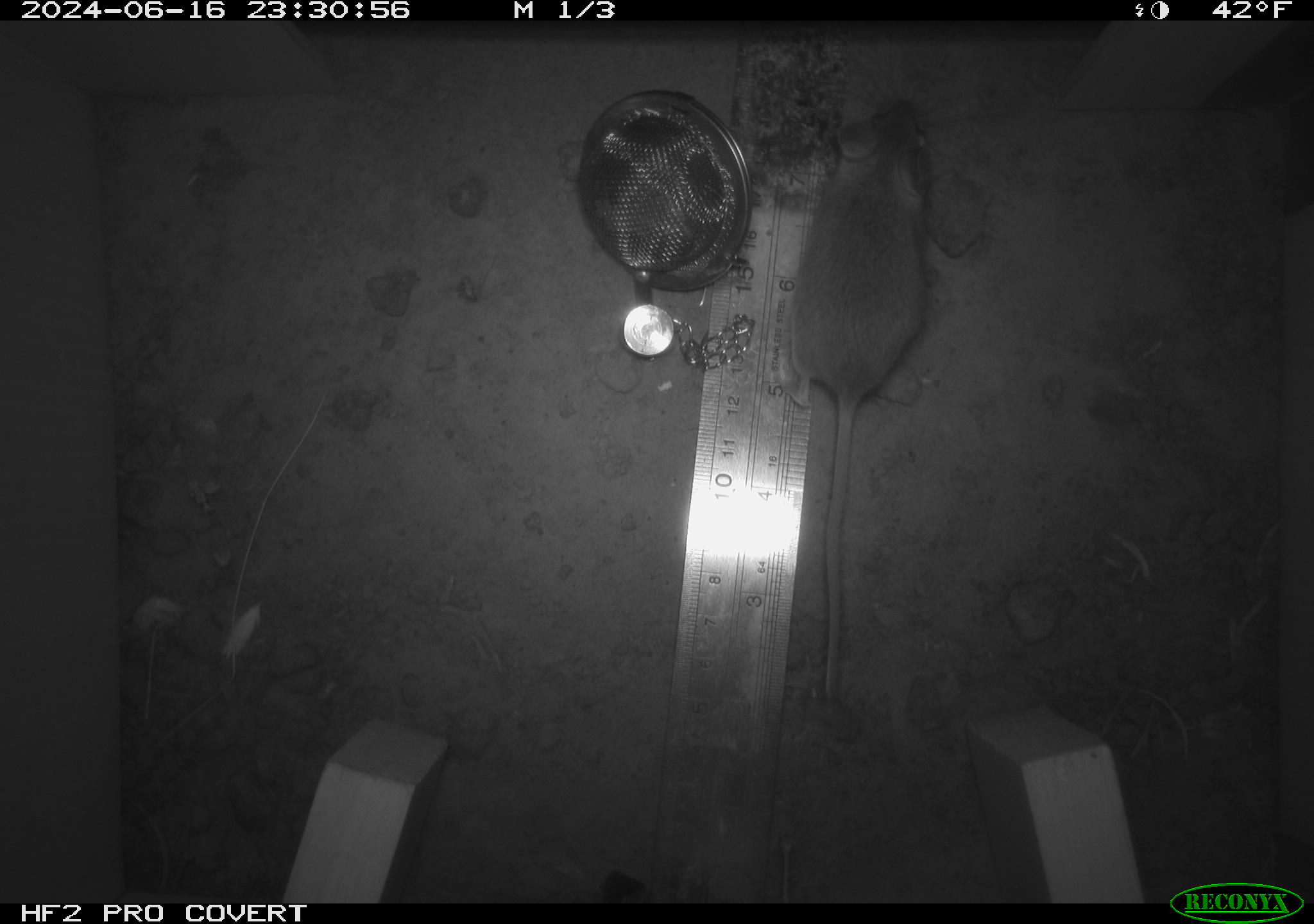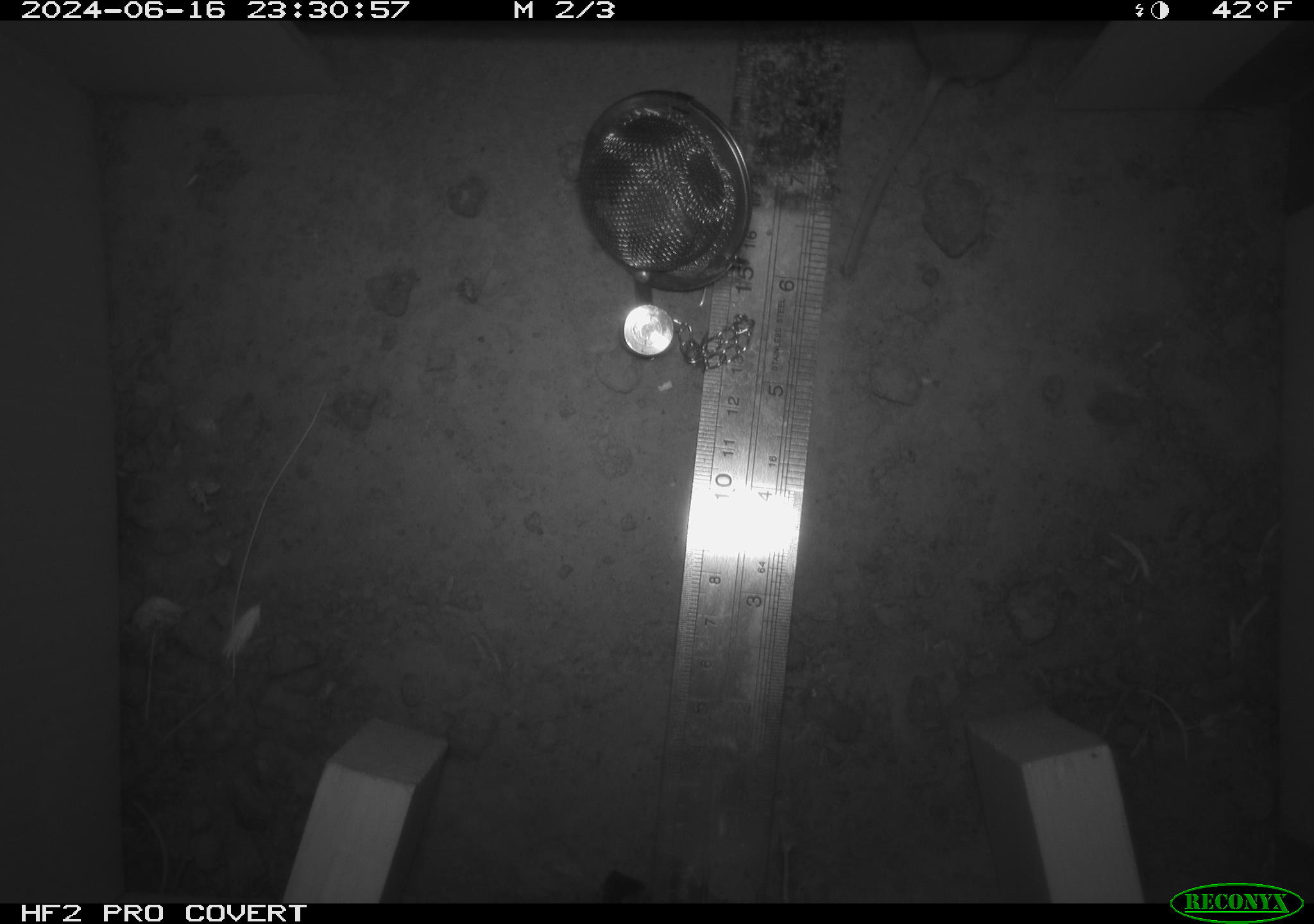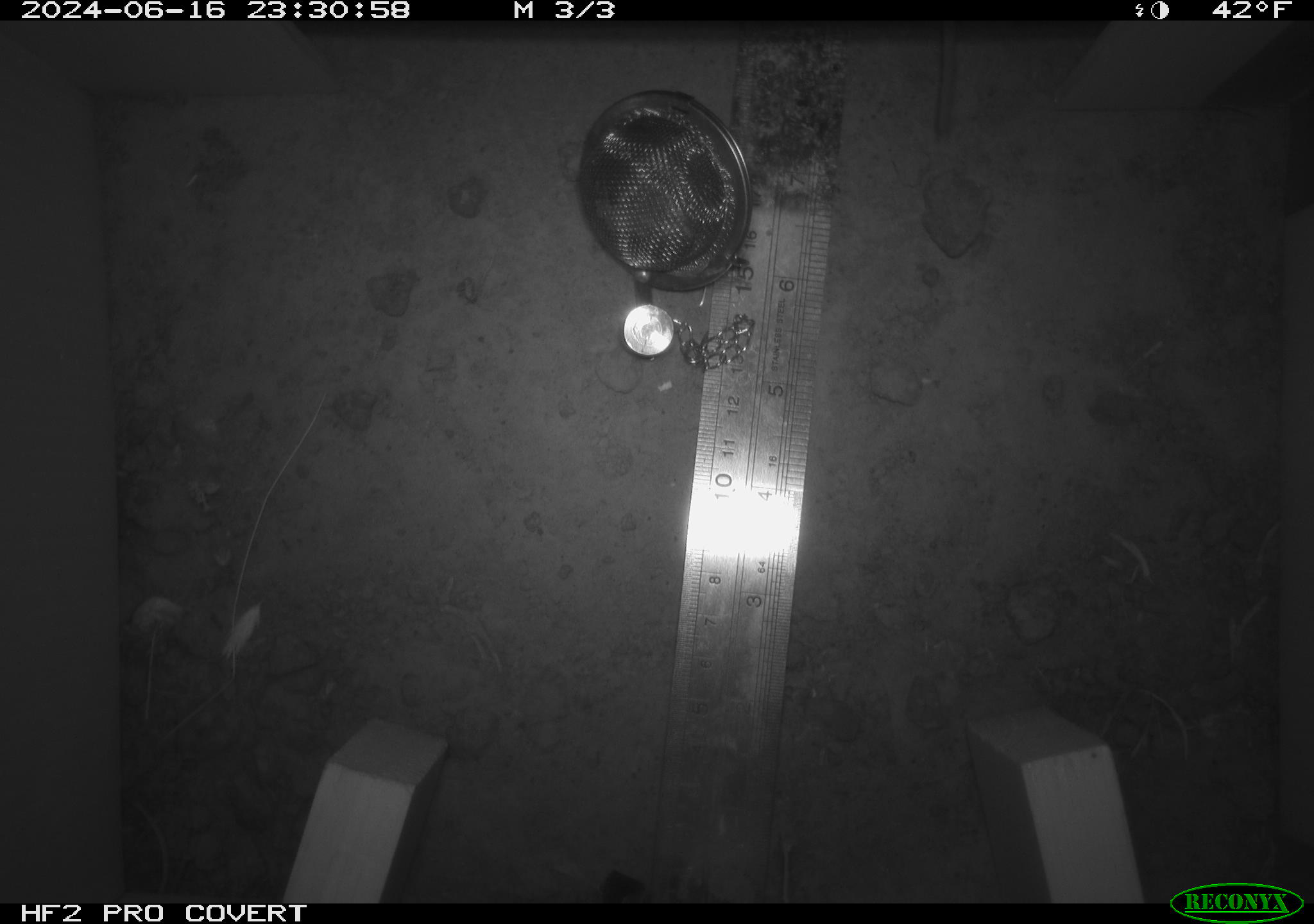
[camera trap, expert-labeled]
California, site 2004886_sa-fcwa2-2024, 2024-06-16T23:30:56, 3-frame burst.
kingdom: Animalia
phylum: Chordata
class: Mammalia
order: Rodentia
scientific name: Rodentia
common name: mouse species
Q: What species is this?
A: Mouse species (Rodentia).